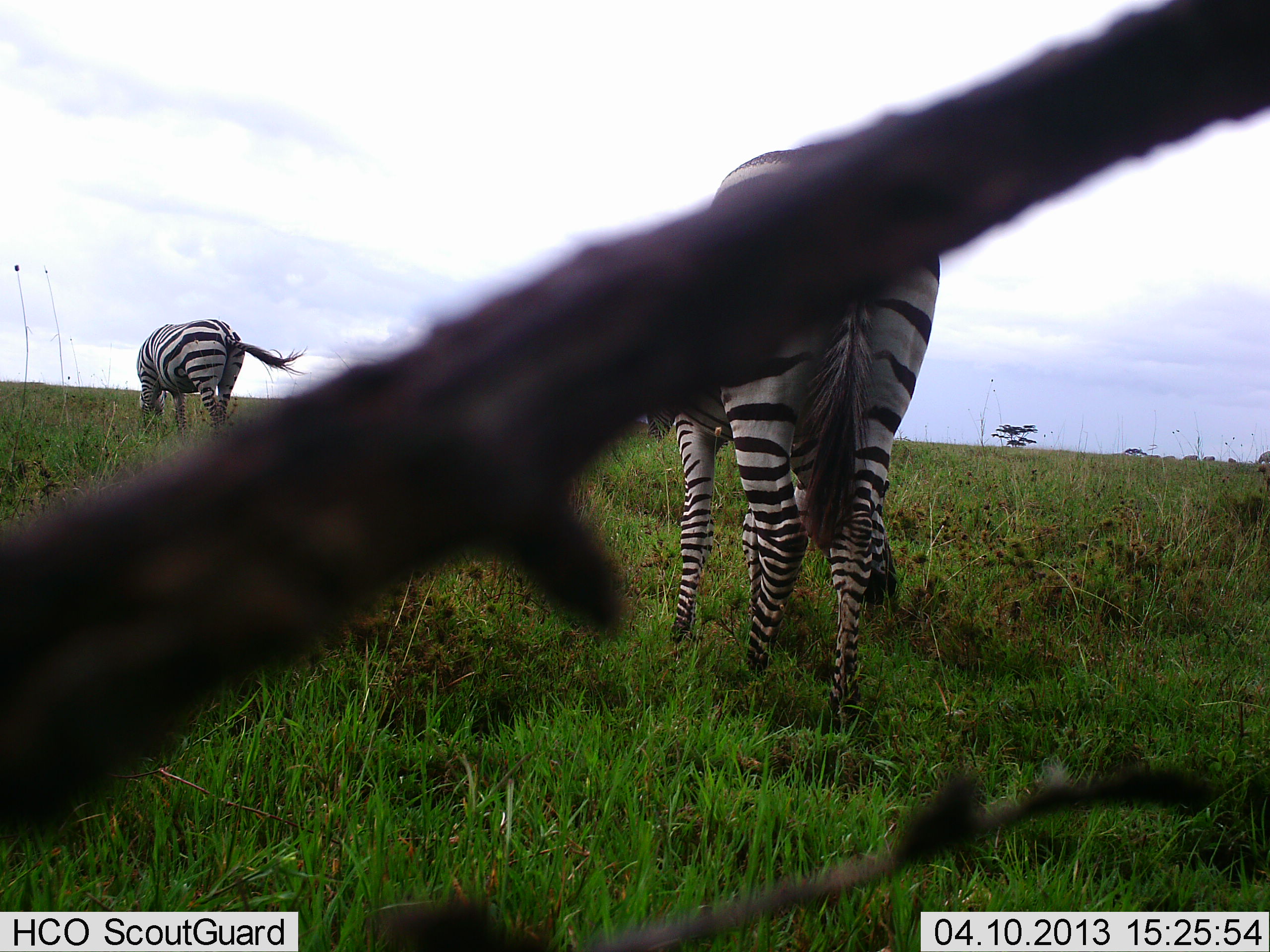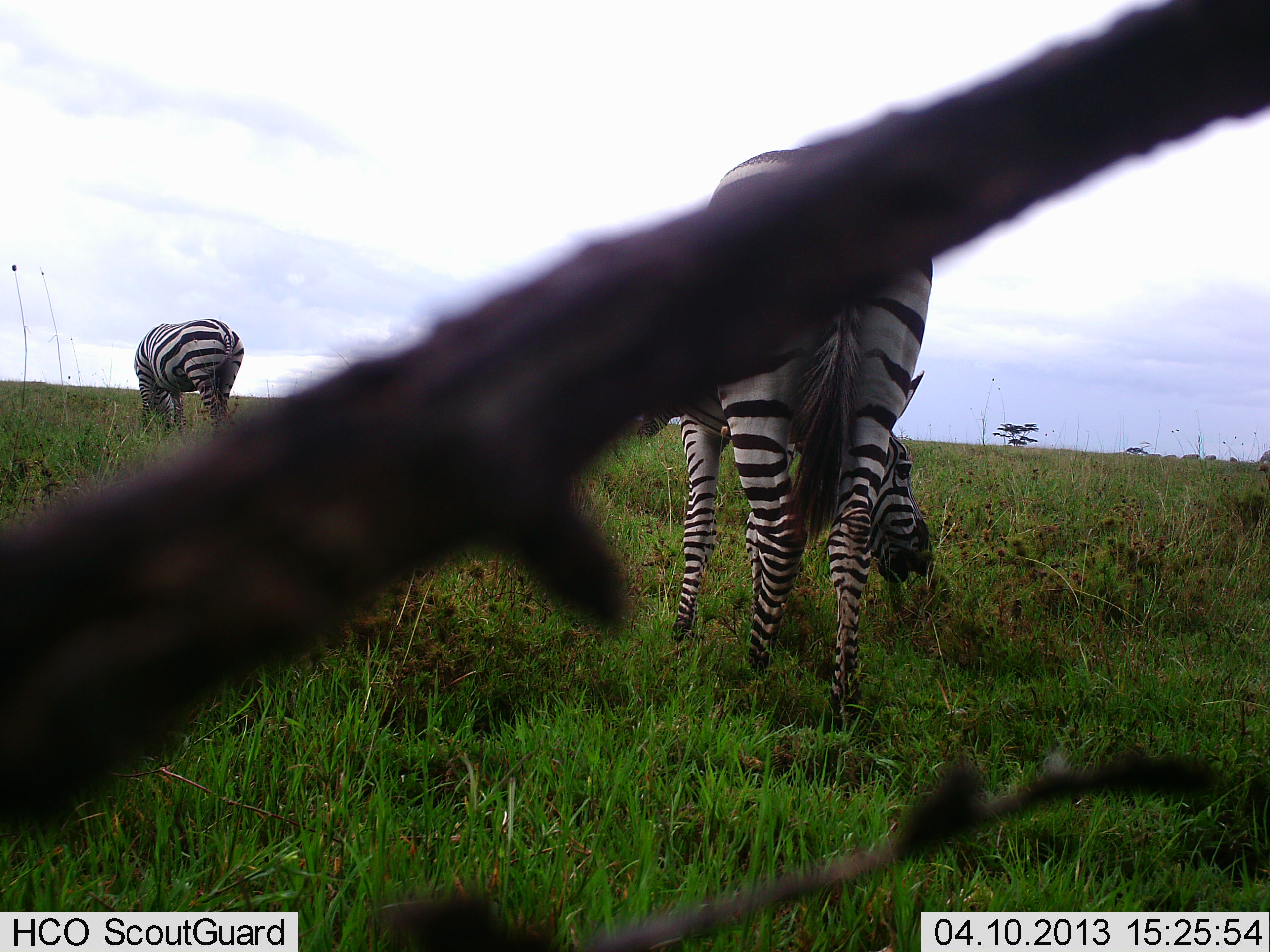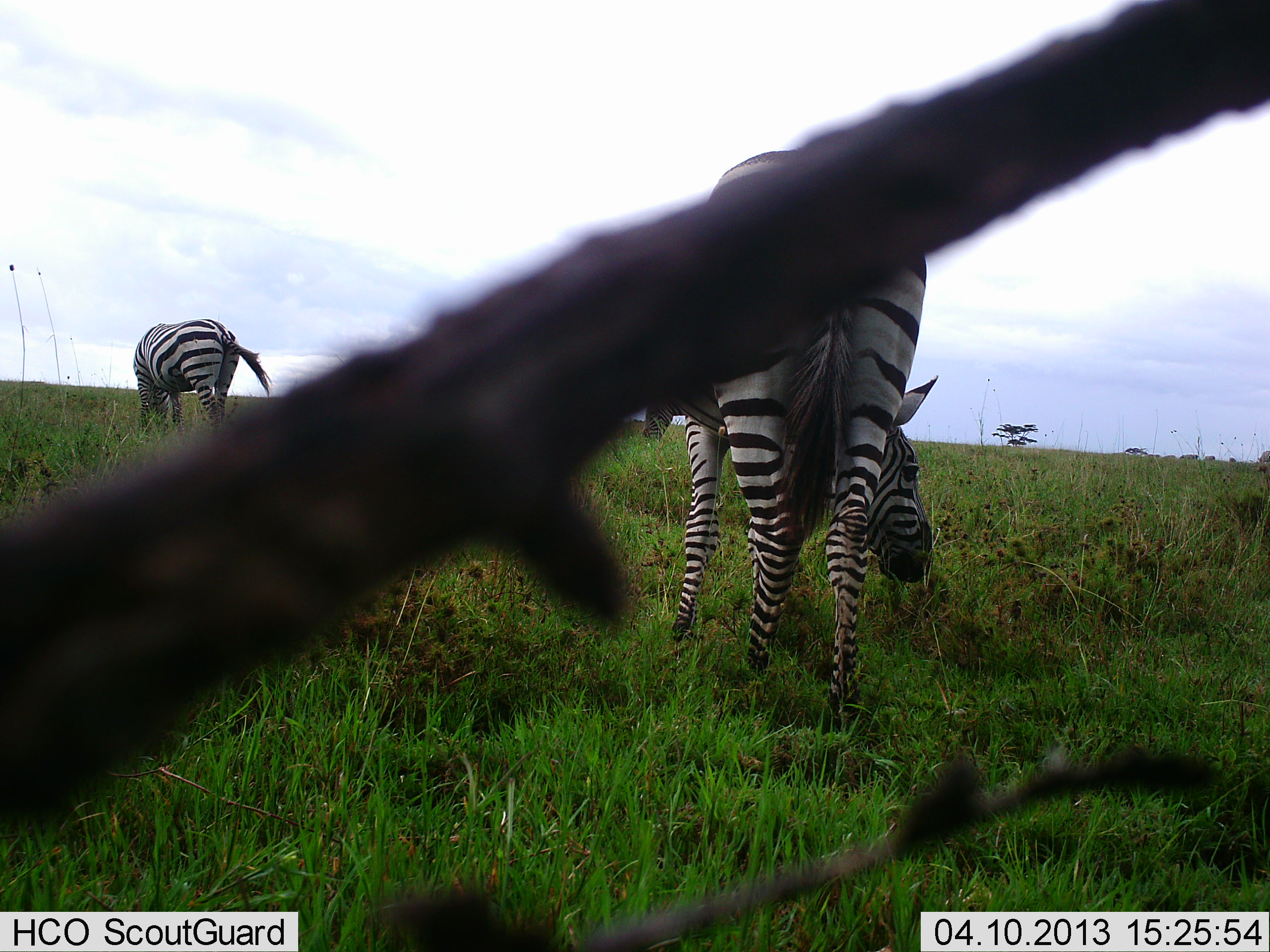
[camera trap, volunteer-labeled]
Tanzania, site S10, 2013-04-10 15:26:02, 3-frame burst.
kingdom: Animalia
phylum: Chordata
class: Mammalia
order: Perissodactyla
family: Equidae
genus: Equus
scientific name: Equus quagga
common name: plains zebra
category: zebra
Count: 2.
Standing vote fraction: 30%.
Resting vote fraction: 0%.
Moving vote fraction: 0%.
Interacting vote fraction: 0%.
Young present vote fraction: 0%.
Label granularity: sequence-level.